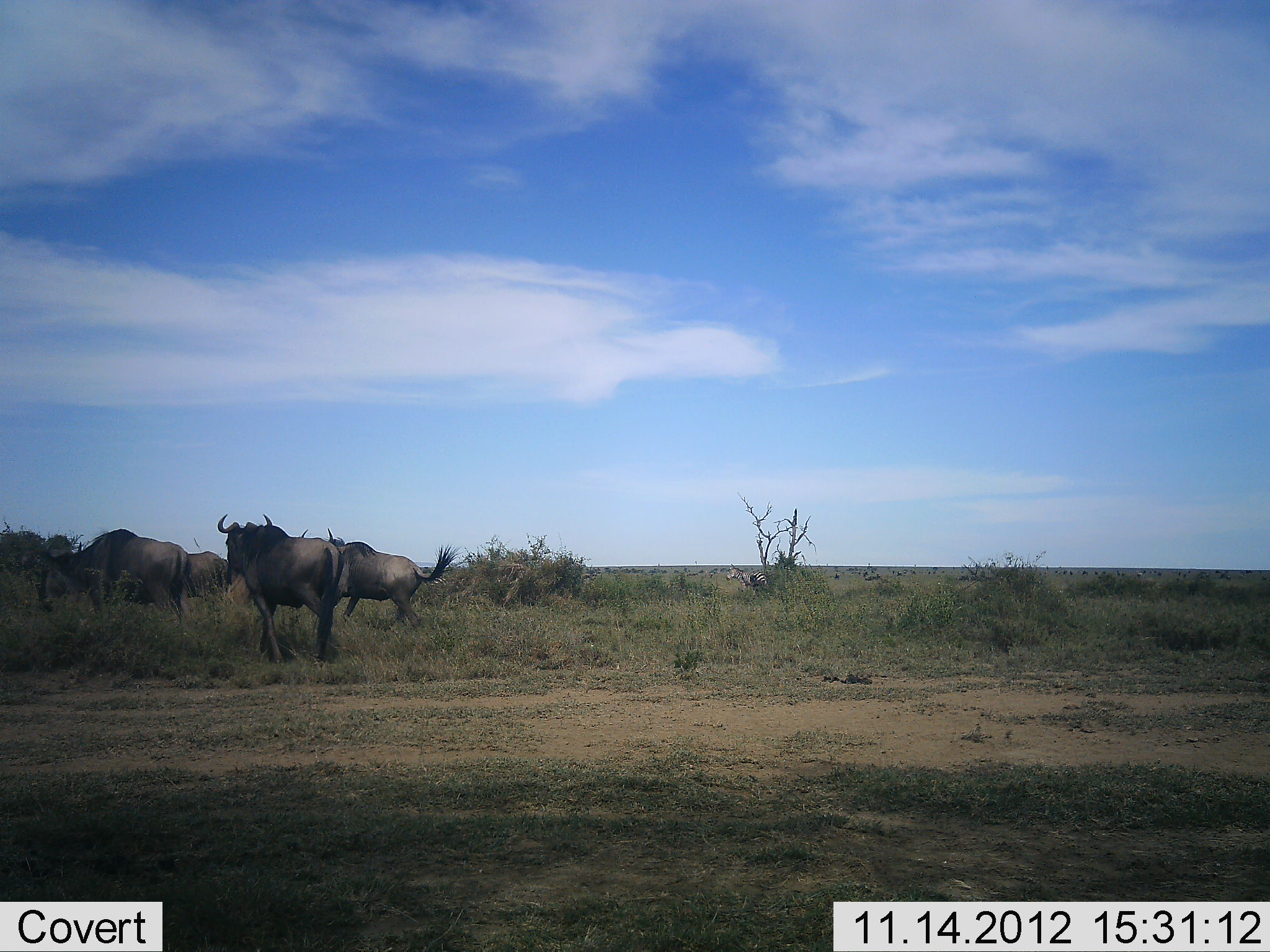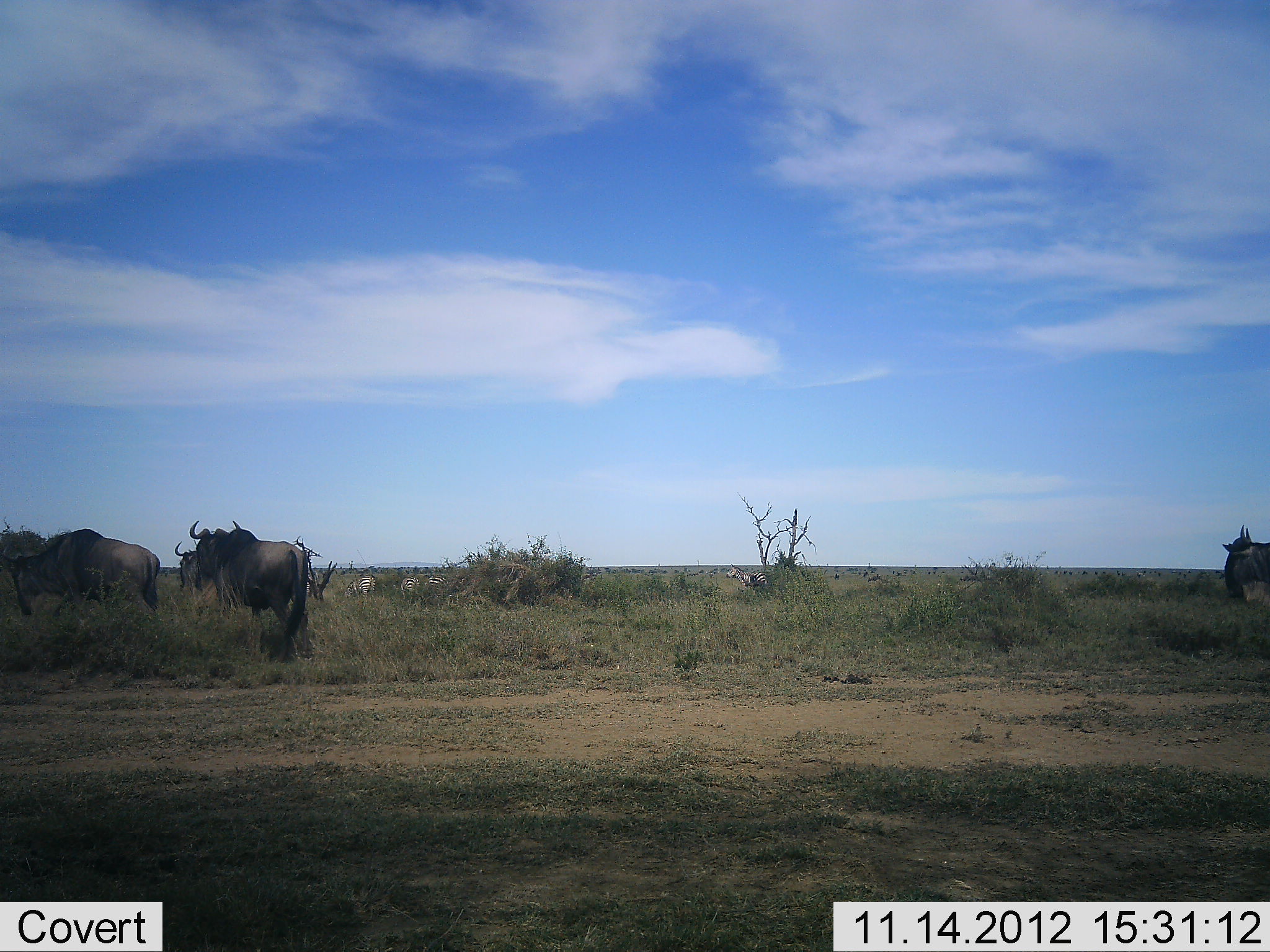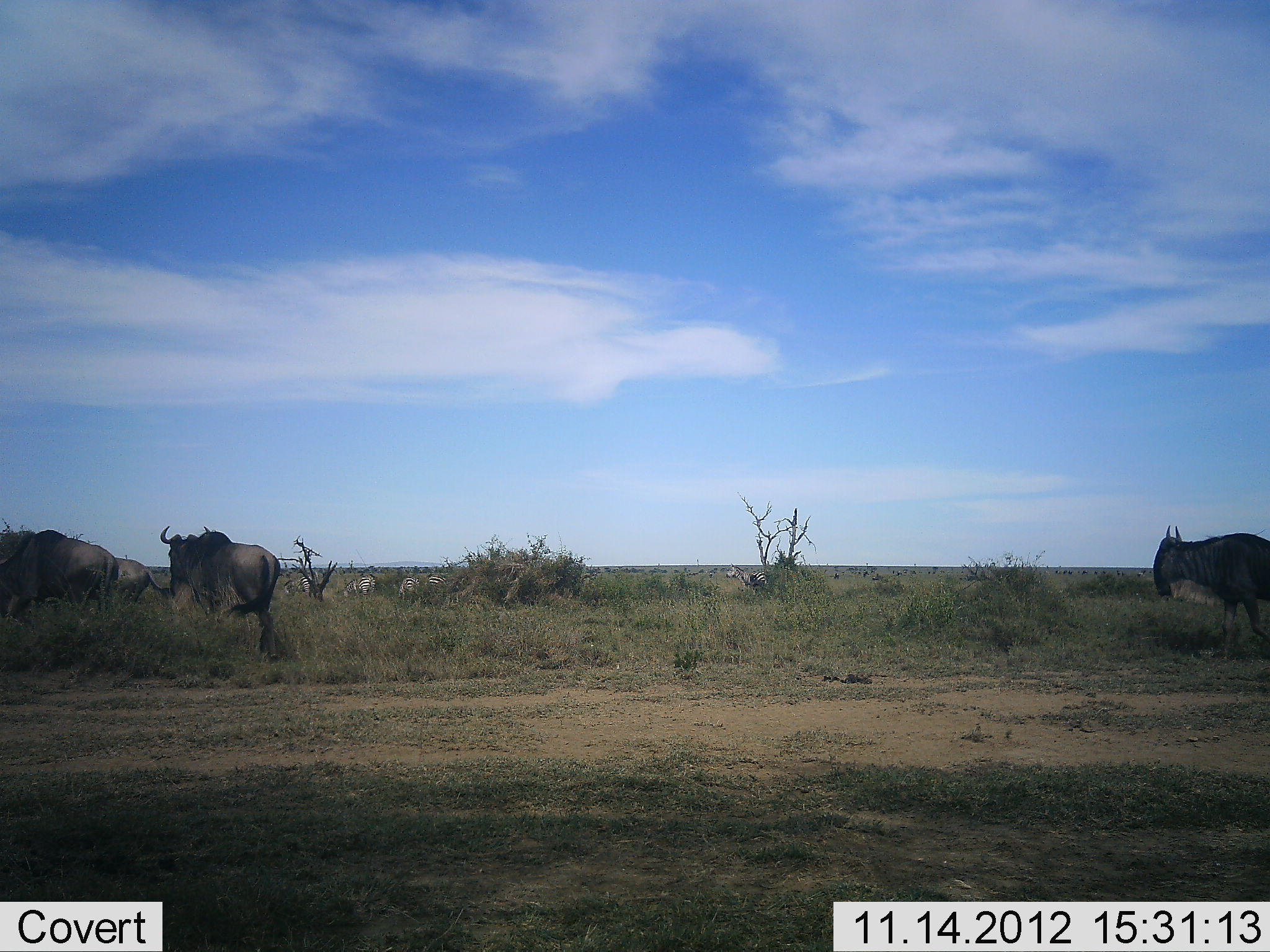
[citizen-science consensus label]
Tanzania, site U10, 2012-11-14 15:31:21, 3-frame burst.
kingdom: Animalia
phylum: Chordata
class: Mammalia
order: Artiodactyla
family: Bovidae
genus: Connochaetes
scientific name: Connochaetes taurinus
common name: blue wildebeest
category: wildebeest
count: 5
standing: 10%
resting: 0%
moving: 90%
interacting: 0%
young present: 0%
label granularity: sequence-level